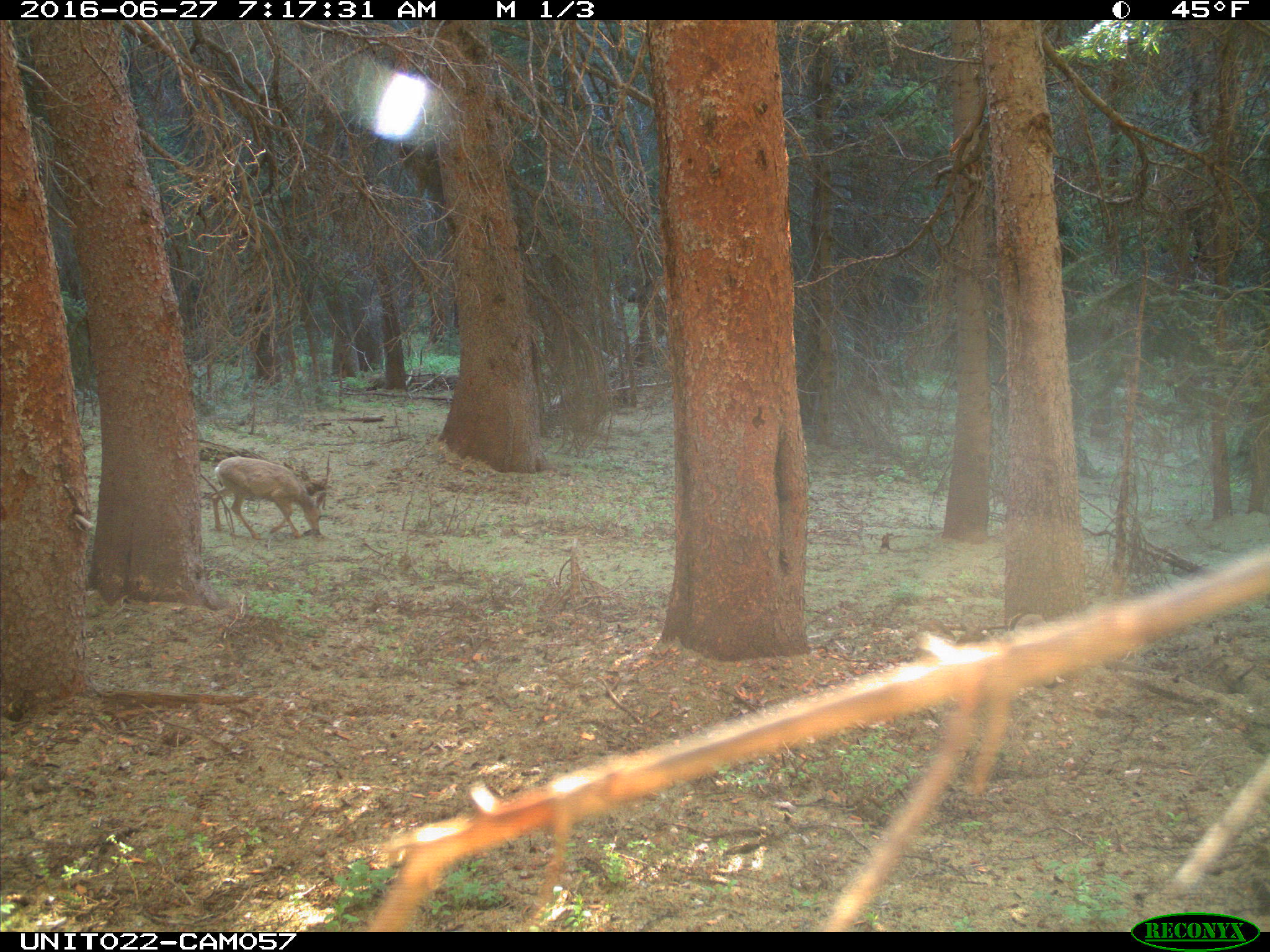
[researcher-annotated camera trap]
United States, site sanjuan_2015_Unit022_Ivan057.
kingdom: Animalia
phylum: Chordata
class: Mammalia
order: Artiodactyla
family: Cervidae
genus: Odocoileus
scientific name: Odocoileus hemionus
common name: mule deer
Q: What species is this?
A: Odocoileus hemionus (mule deer).